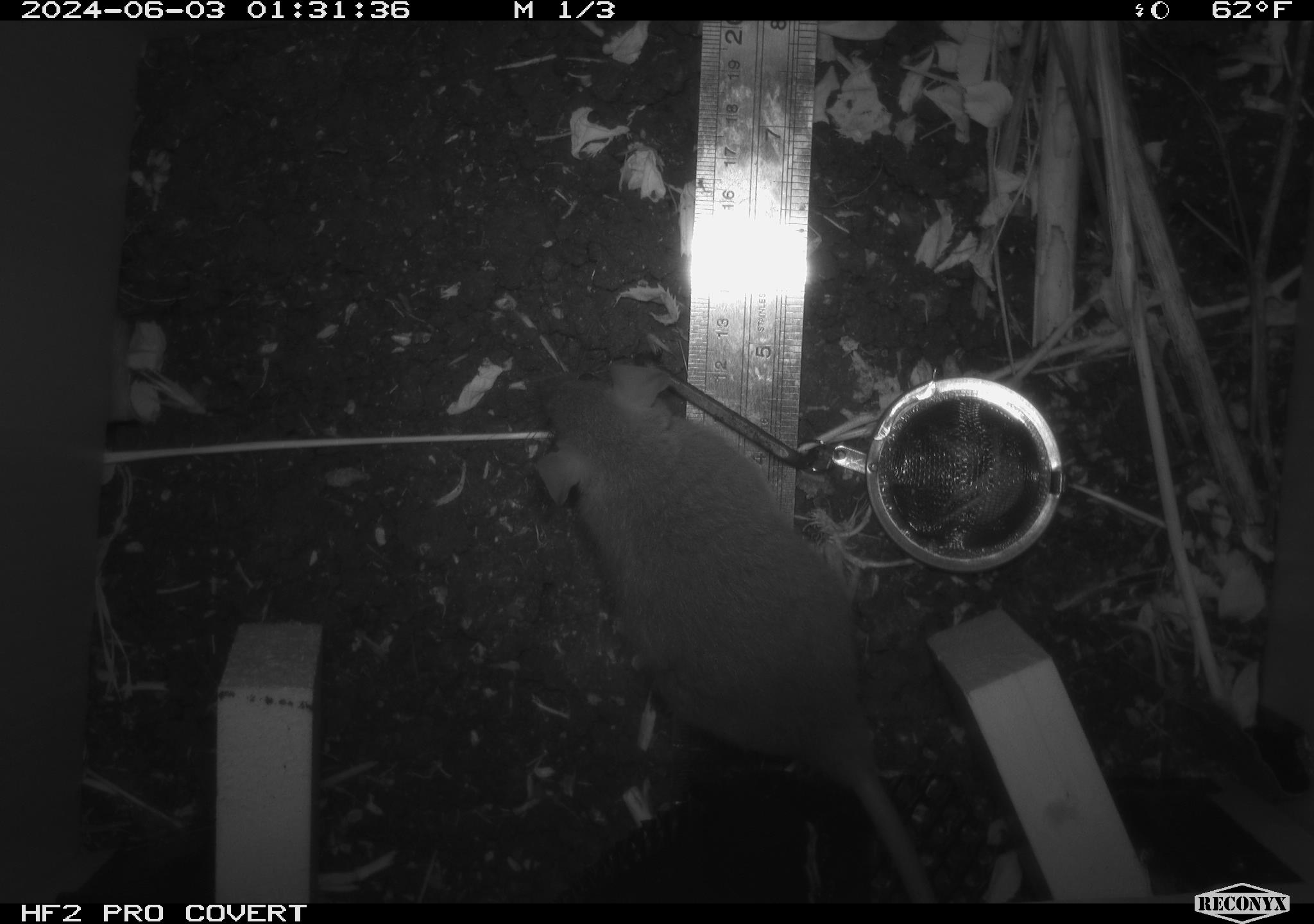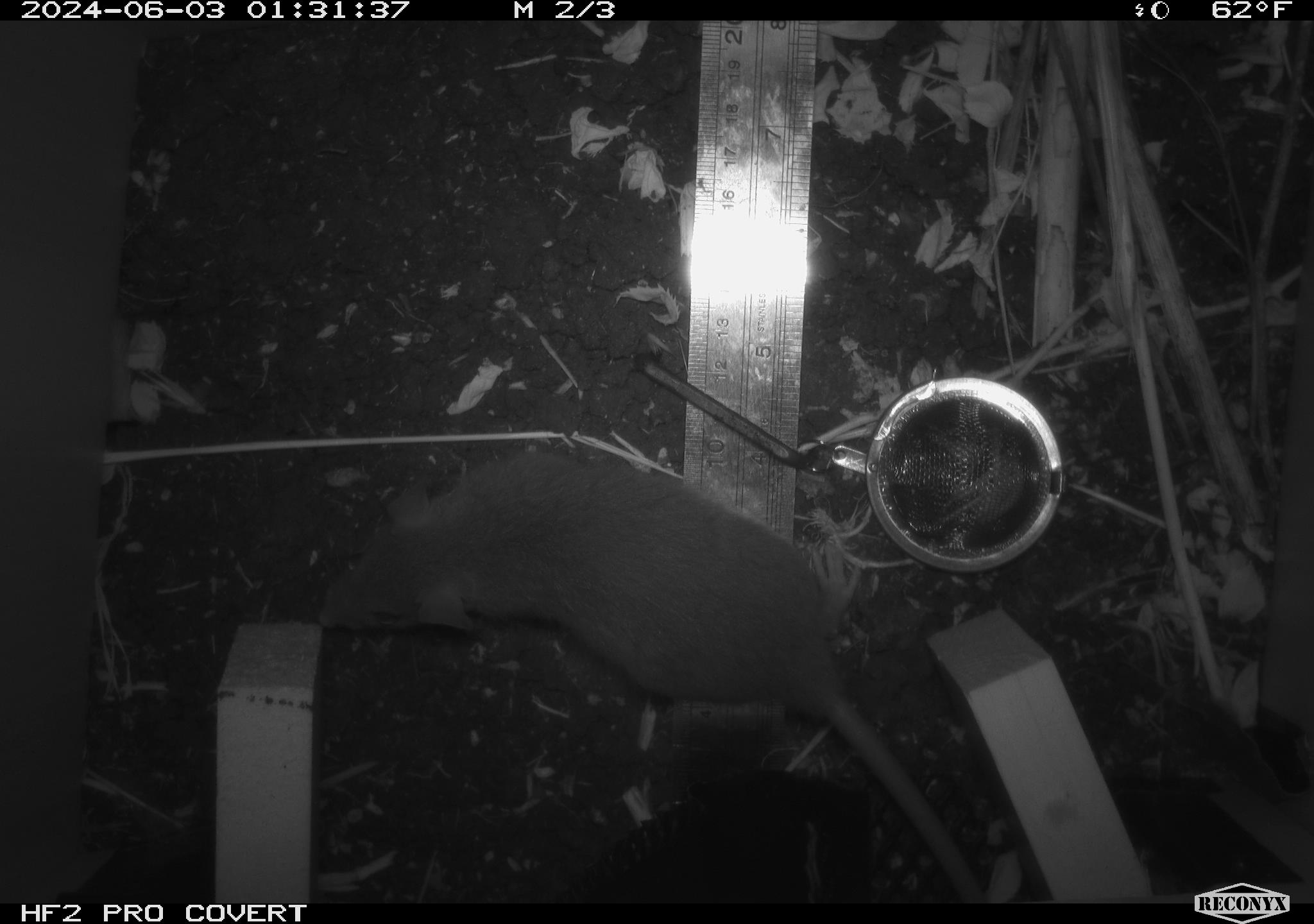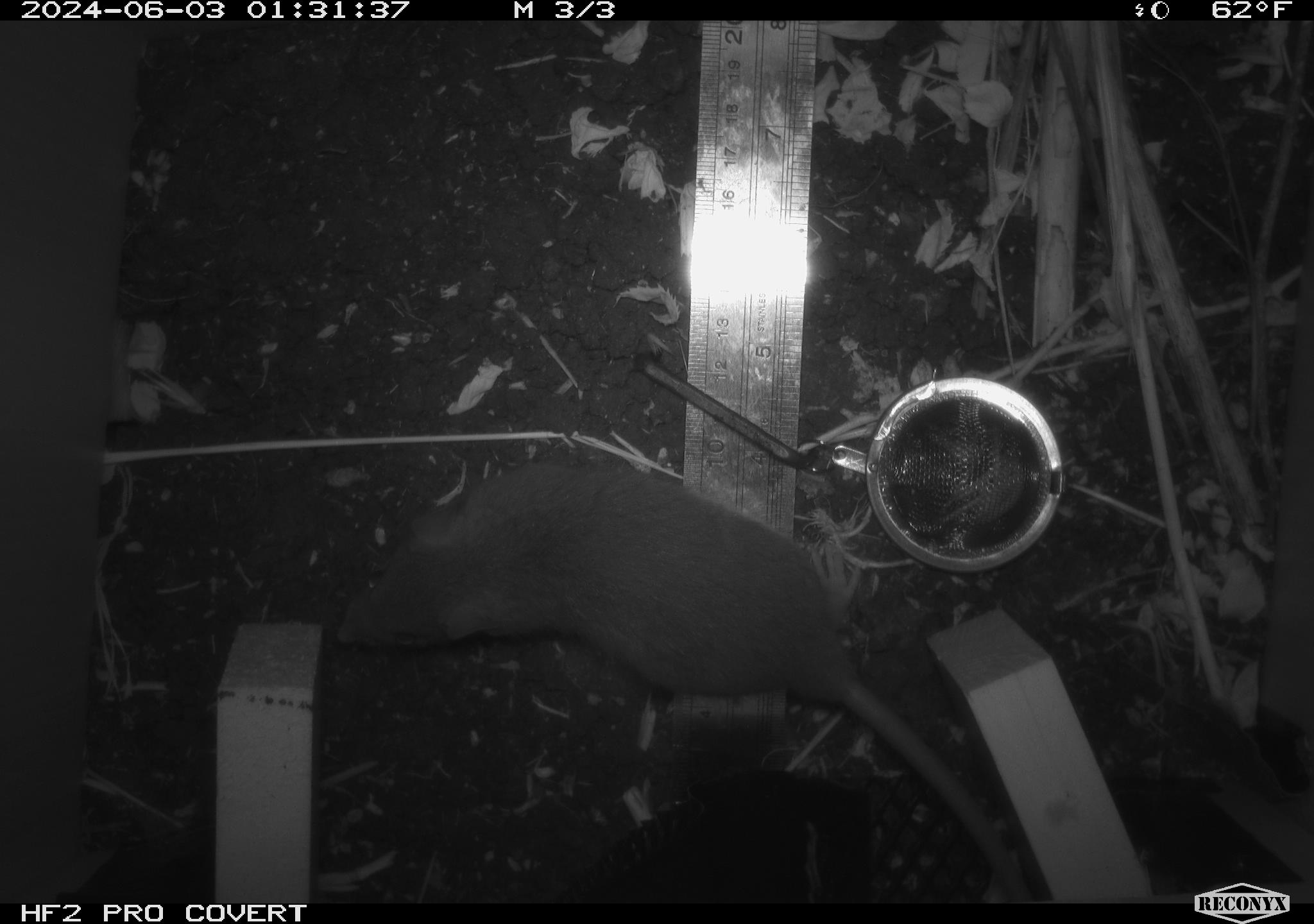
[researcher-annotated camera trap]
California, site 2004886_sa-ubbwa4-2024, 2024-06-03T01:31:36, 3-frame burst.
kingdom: Animalia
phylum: Chordata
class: Mammalia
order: Rodentia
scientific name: Rodentia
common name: woodrat or rat or mouse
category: woodrat or rat or mouse species